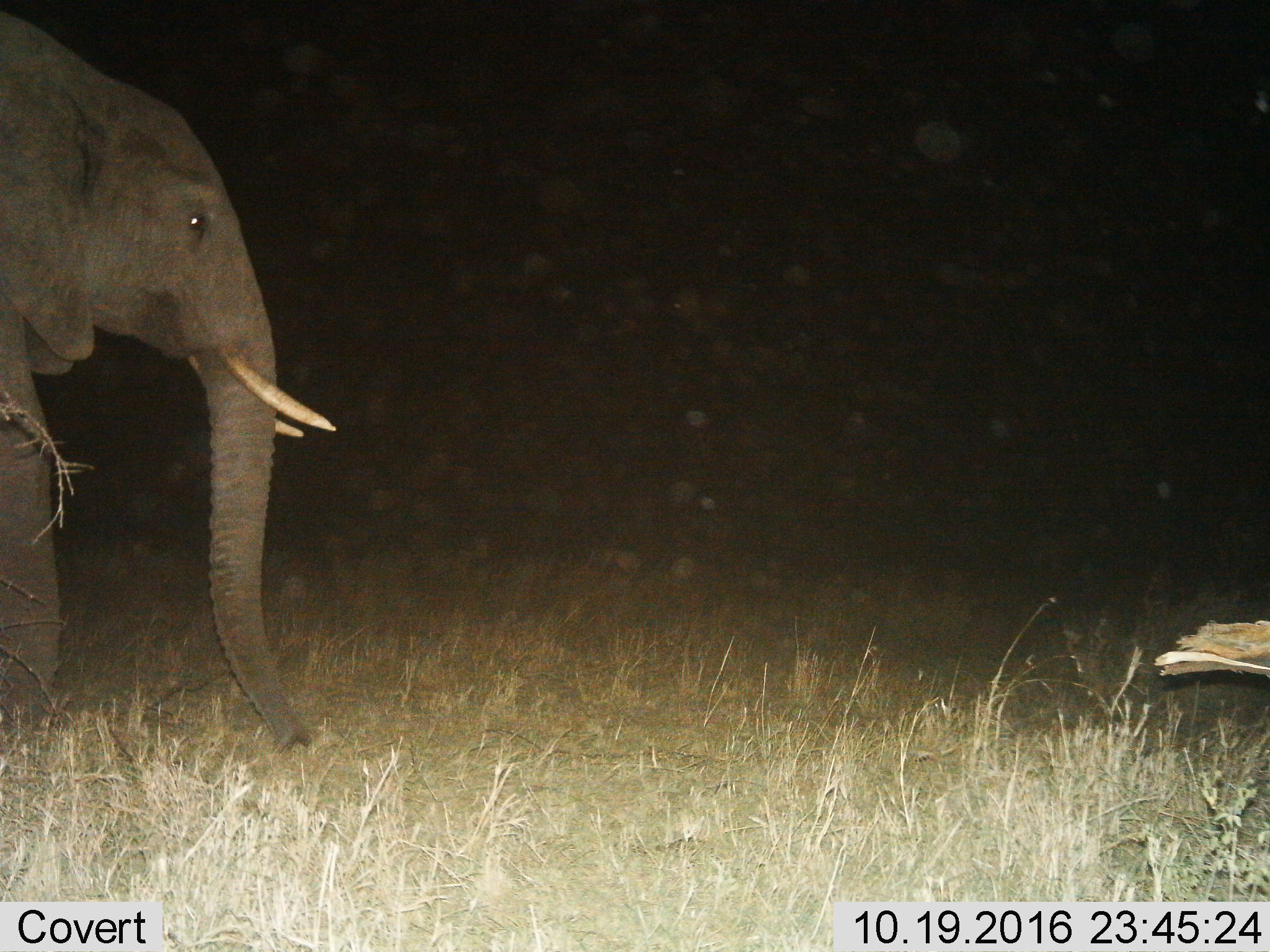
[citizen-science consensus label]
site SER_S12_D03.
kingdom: Animalia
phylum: Chordata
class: Mammalia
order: Proboscidea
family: Elephantidae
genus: Loxodonta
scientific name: Loxodonta africana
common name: african bush elephant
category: elephant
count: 1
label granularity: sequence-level